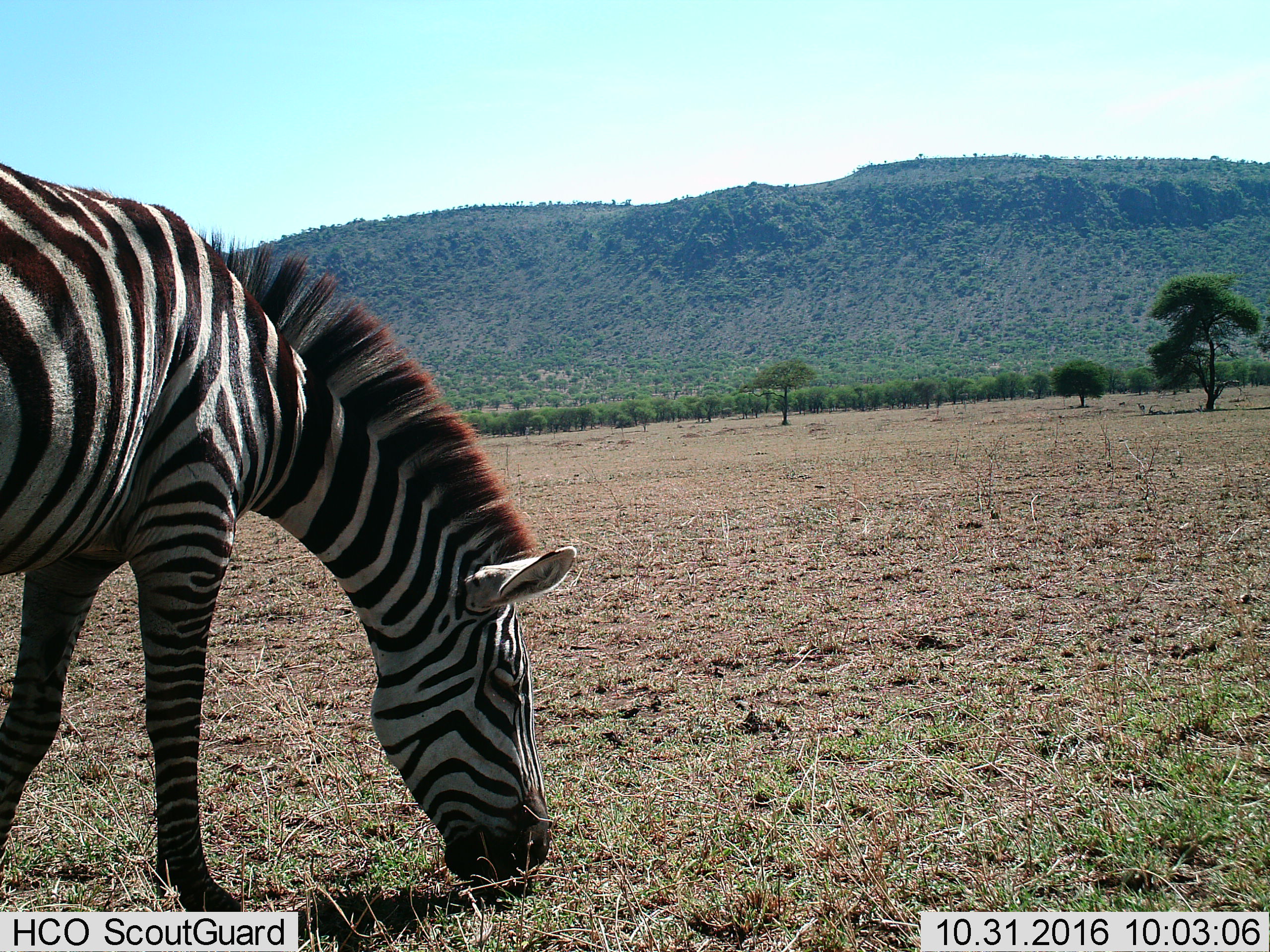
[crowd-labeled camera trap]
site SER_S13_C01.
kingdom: Animalia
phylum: Chordata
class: Mammalia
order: Perissodactyla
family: Equidae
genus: Equus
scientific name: Equus quagga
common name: plains zebra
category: zebraplains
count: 1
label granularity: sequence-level